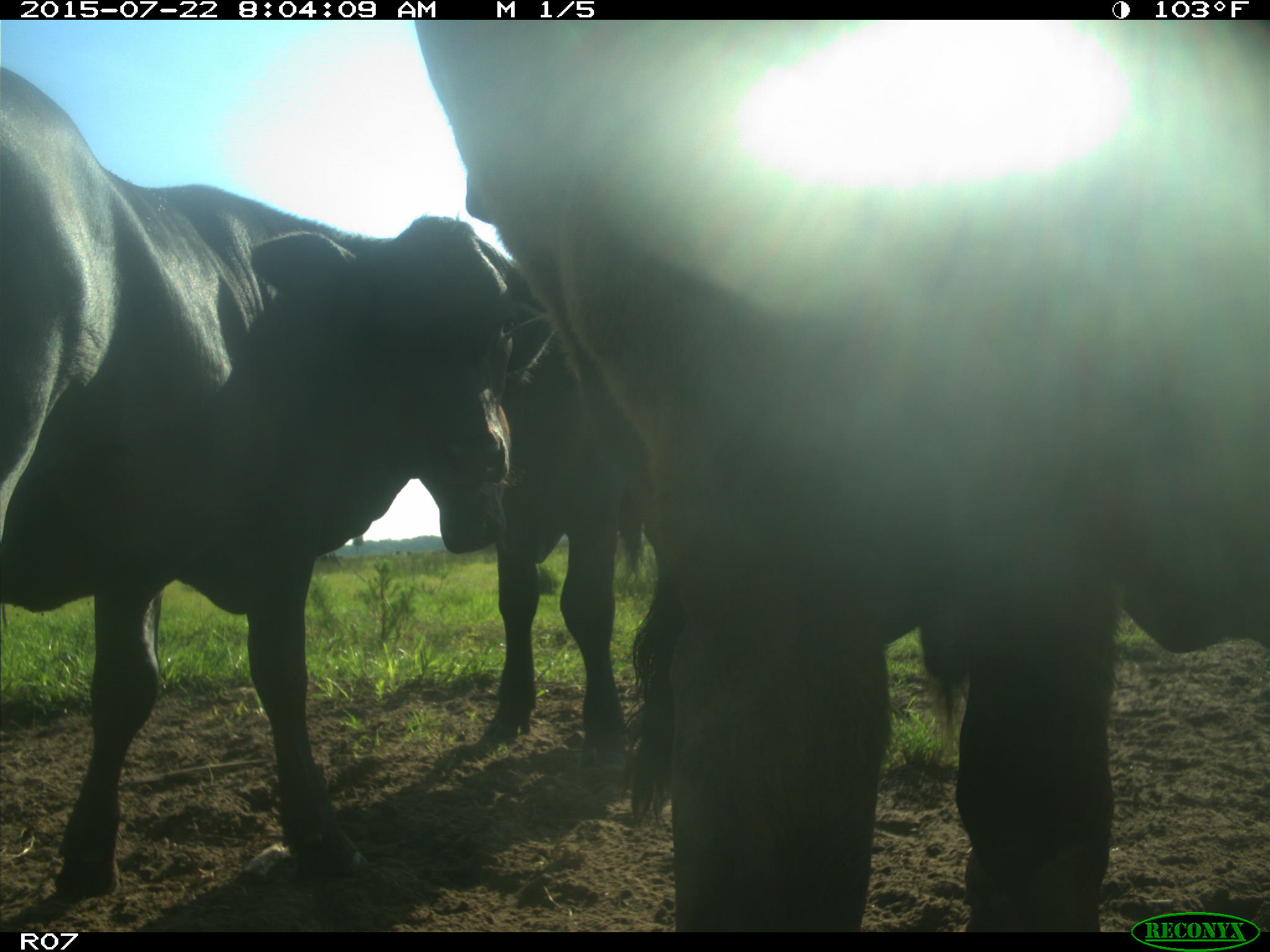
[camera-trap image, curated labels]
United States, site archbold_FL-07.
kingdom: Animalia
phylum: Chordata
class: Mammalia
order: Artiodactyla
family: Bovidae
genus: Bos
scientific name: Bos taurus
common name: domestic cow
Bos taurus (domestic cow).